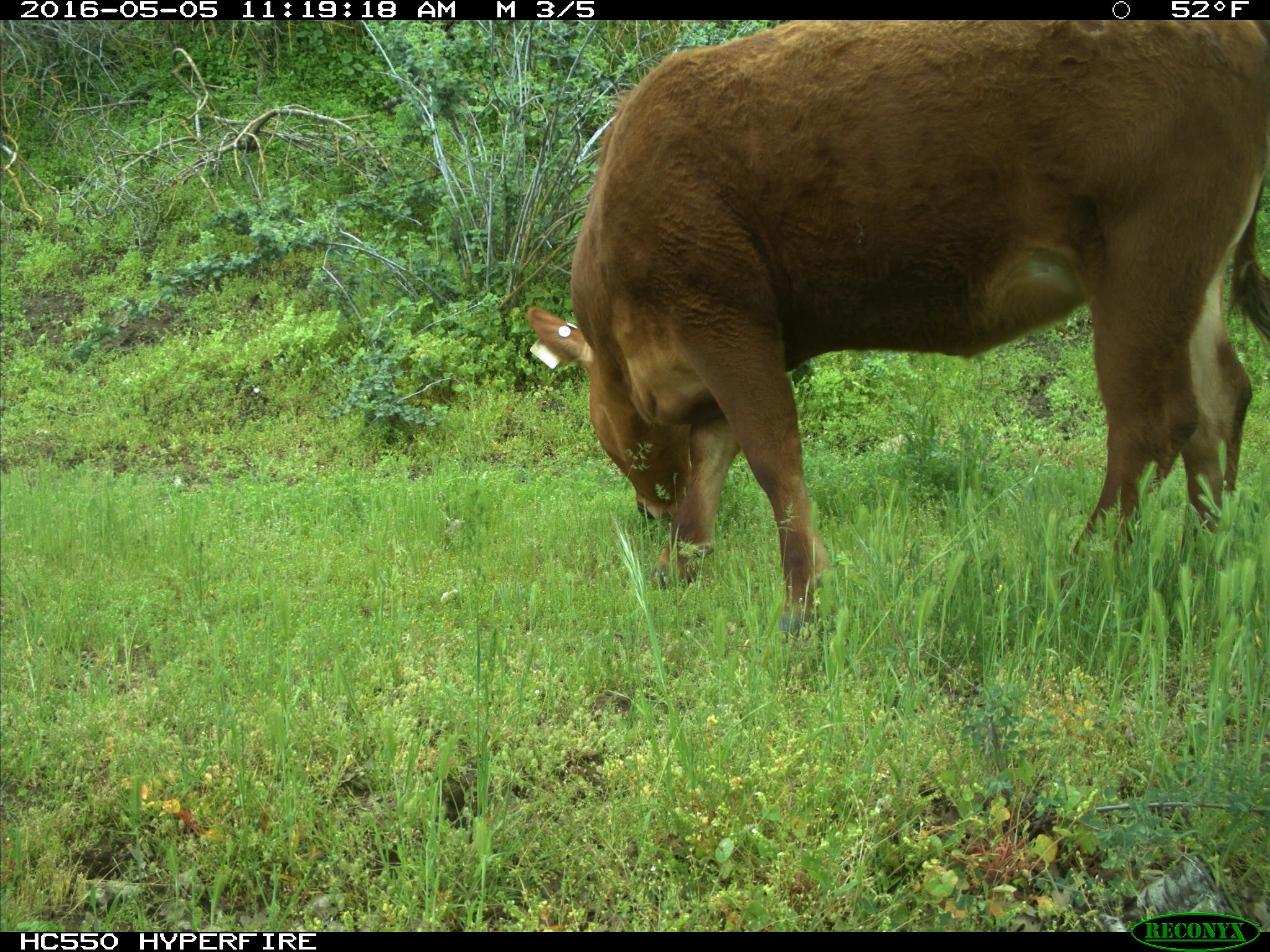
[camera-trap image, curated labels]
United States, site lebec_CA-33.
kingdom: Animalia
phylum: Chordata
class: Mammalia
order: Artiodactyla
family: Bovidae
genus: Bos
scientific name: Bos taurus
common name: domestic cow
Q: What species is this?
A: Bos taurus (domestic cow).